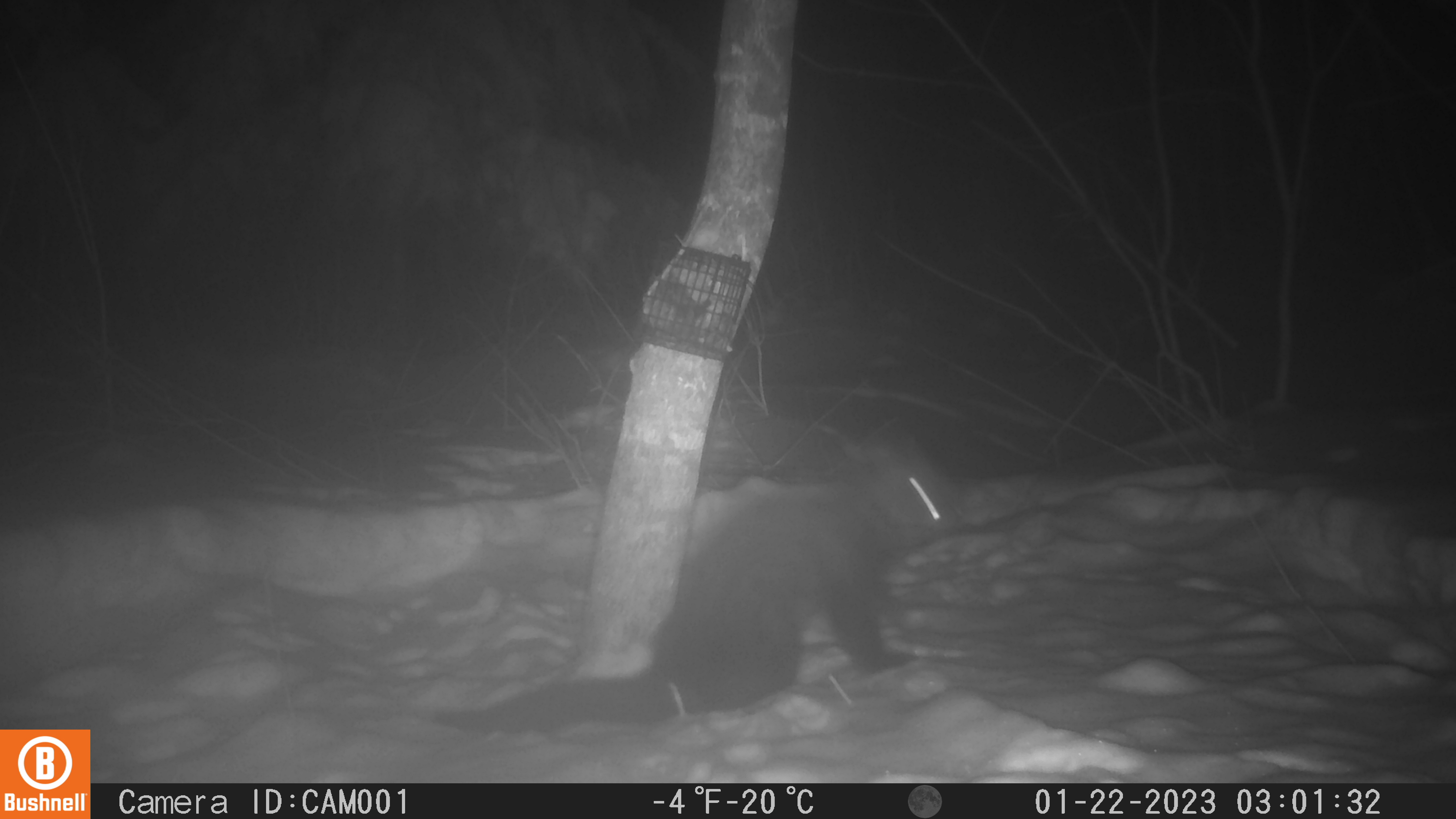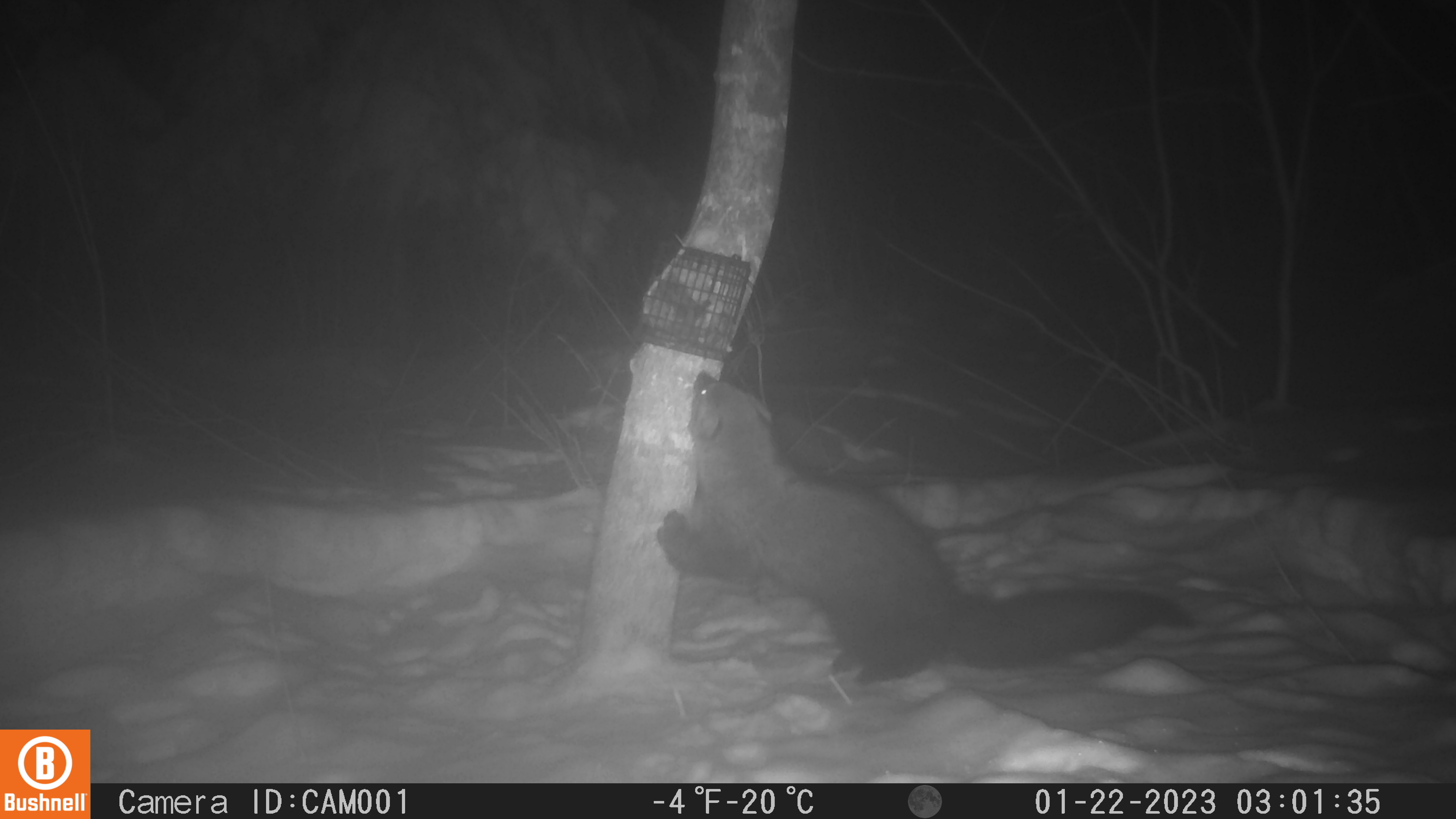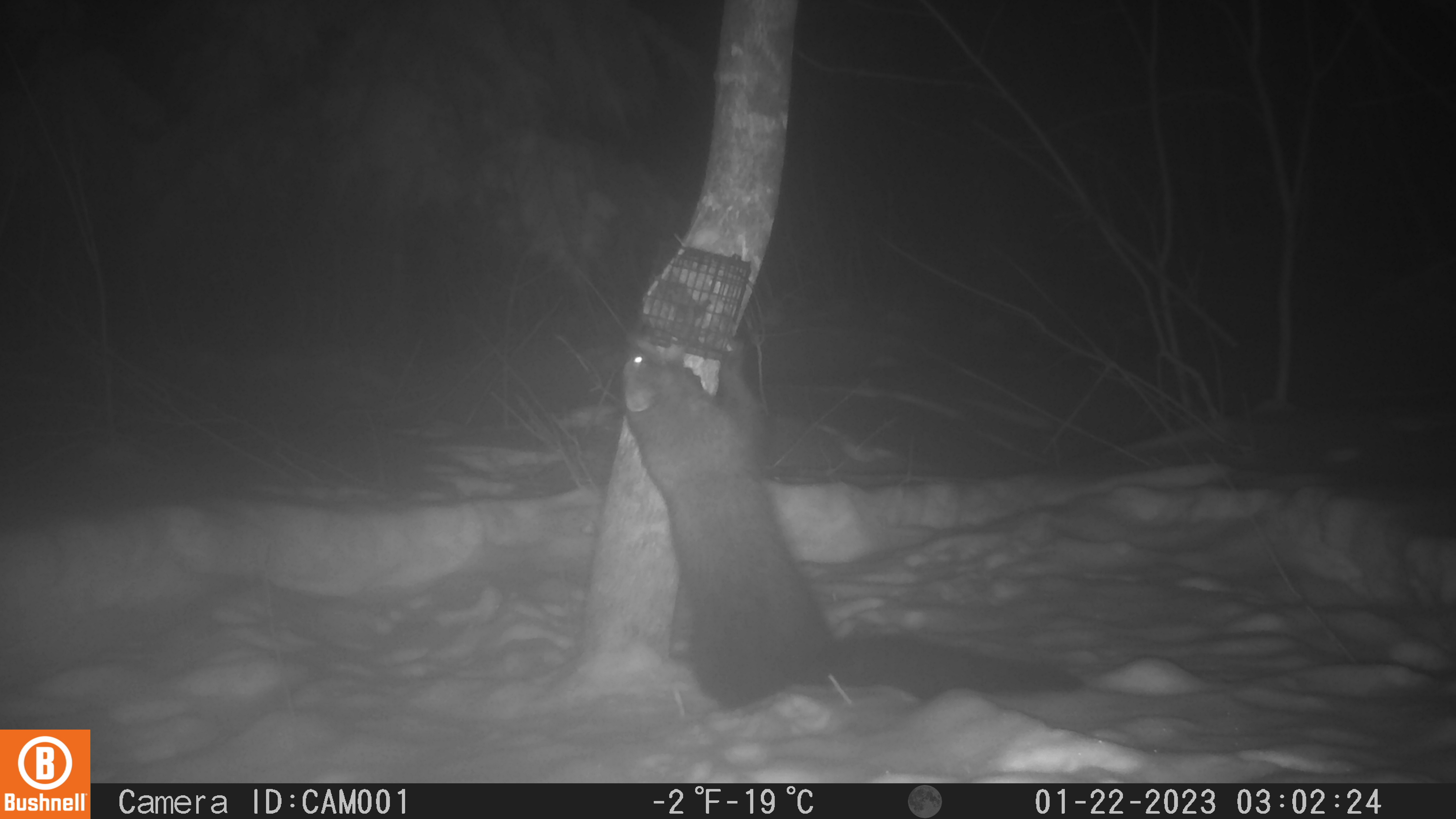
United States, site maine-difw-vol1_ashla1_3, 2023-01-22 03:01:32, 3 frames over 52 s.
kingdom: Animalia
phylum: Chordata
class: Mammalia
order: Carnivora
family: Mustelidae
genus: Pekania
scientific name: Pekania pennanti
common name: fisher